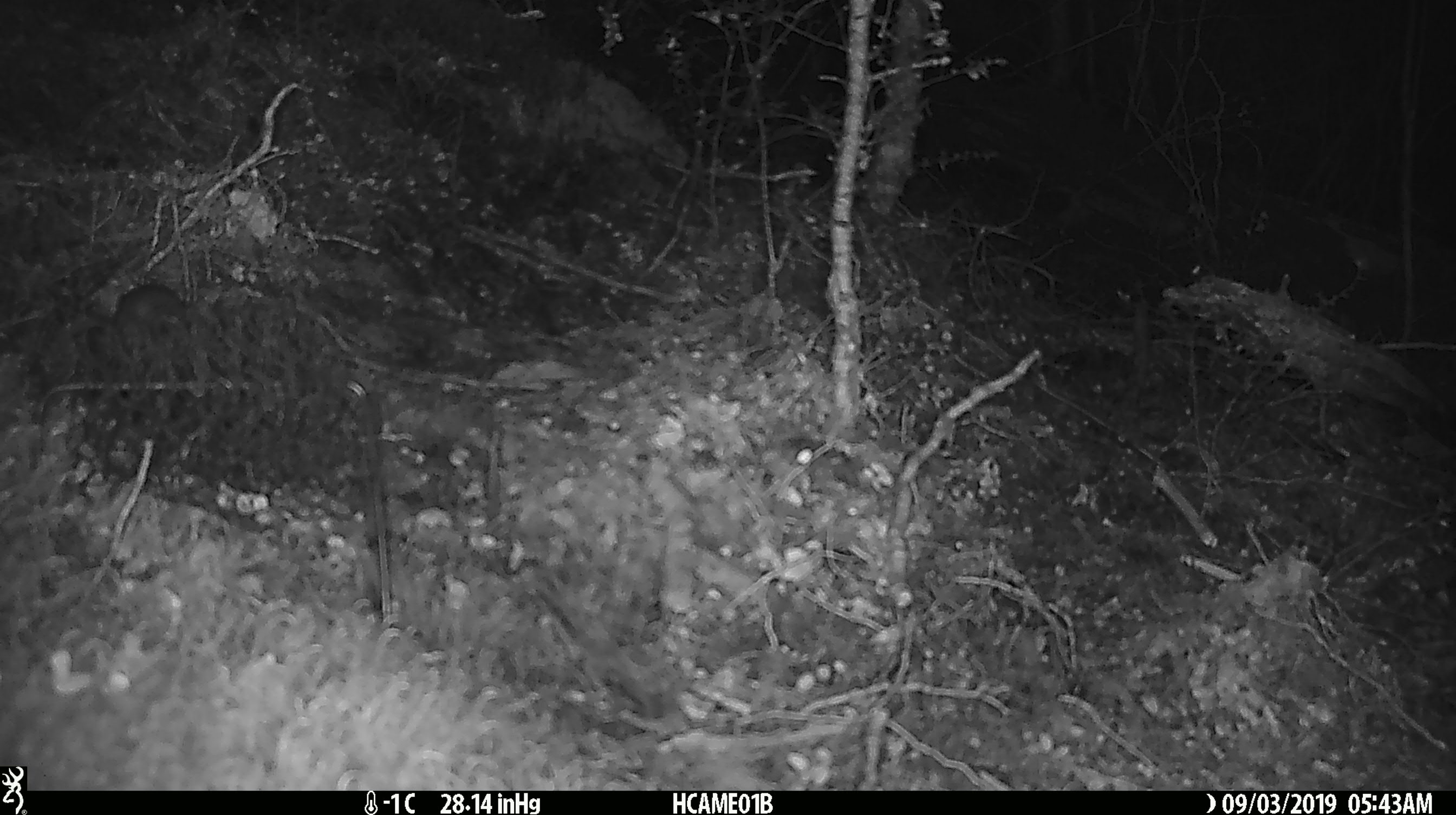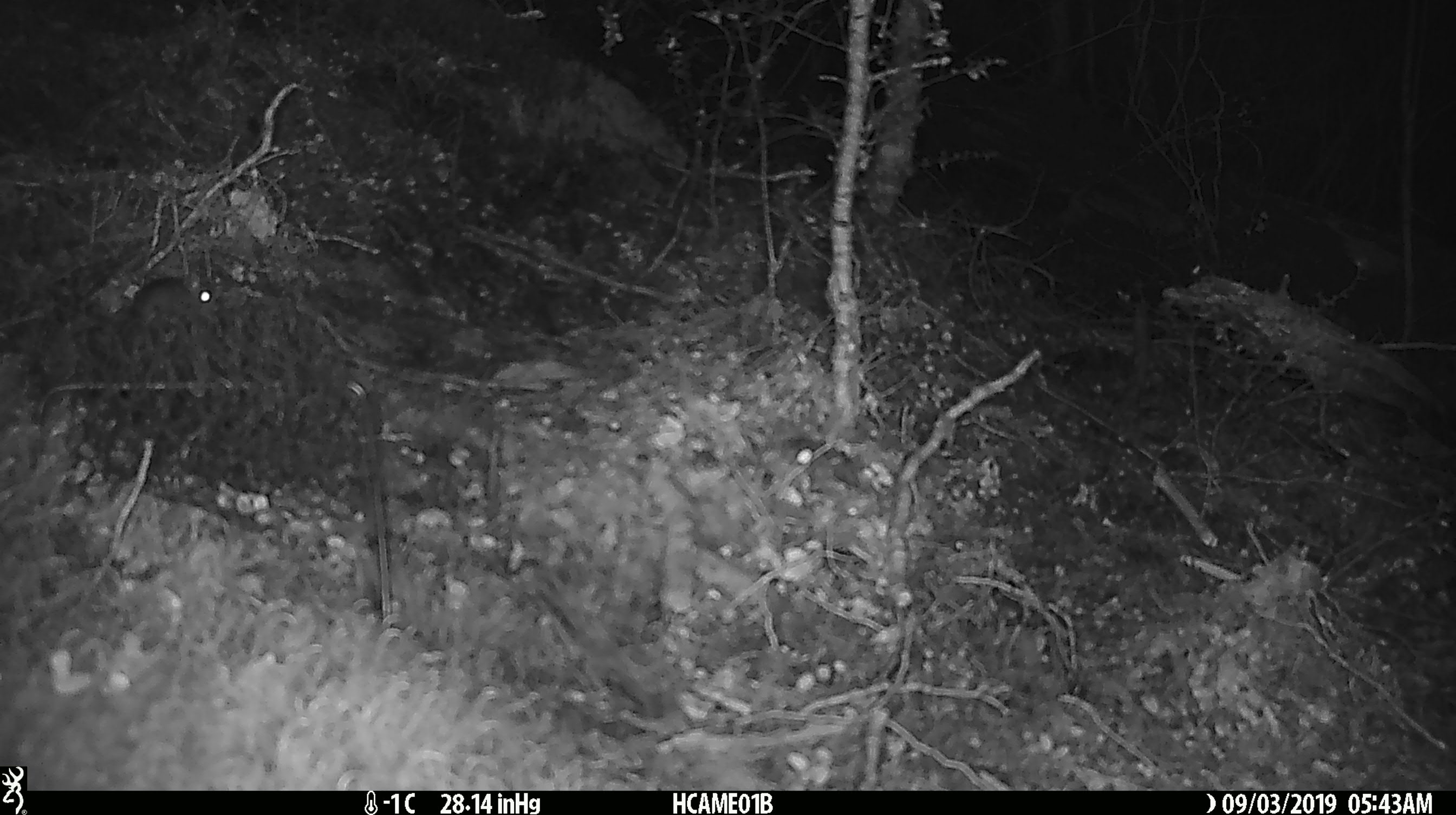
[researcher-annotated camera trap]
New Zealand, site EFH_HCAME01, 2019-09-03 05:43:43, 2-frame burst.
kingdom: Animalia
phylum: Chordata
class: Mammalia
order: Rodentia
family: Muridae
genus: Mus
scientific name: Mus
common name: mouse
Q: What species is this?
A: Mouse (Mus).